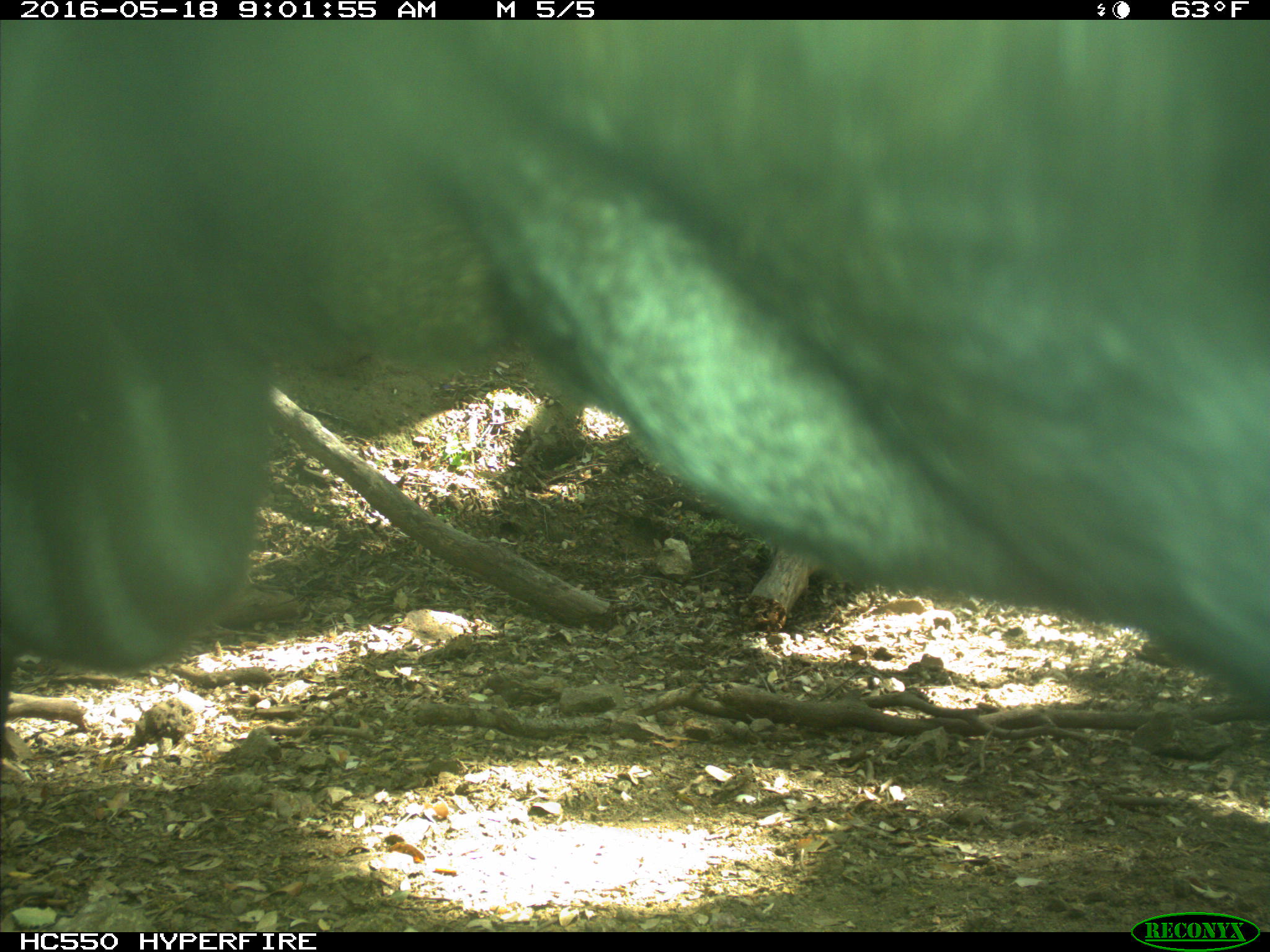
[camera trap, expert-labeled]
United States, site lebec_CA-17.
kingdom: Animalia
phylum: Chordata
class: Mammalia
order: Artiodactyla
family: Bovidae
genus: Bos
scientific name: Bos taurus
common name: domestic cow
Bos taurus (domestic cow).